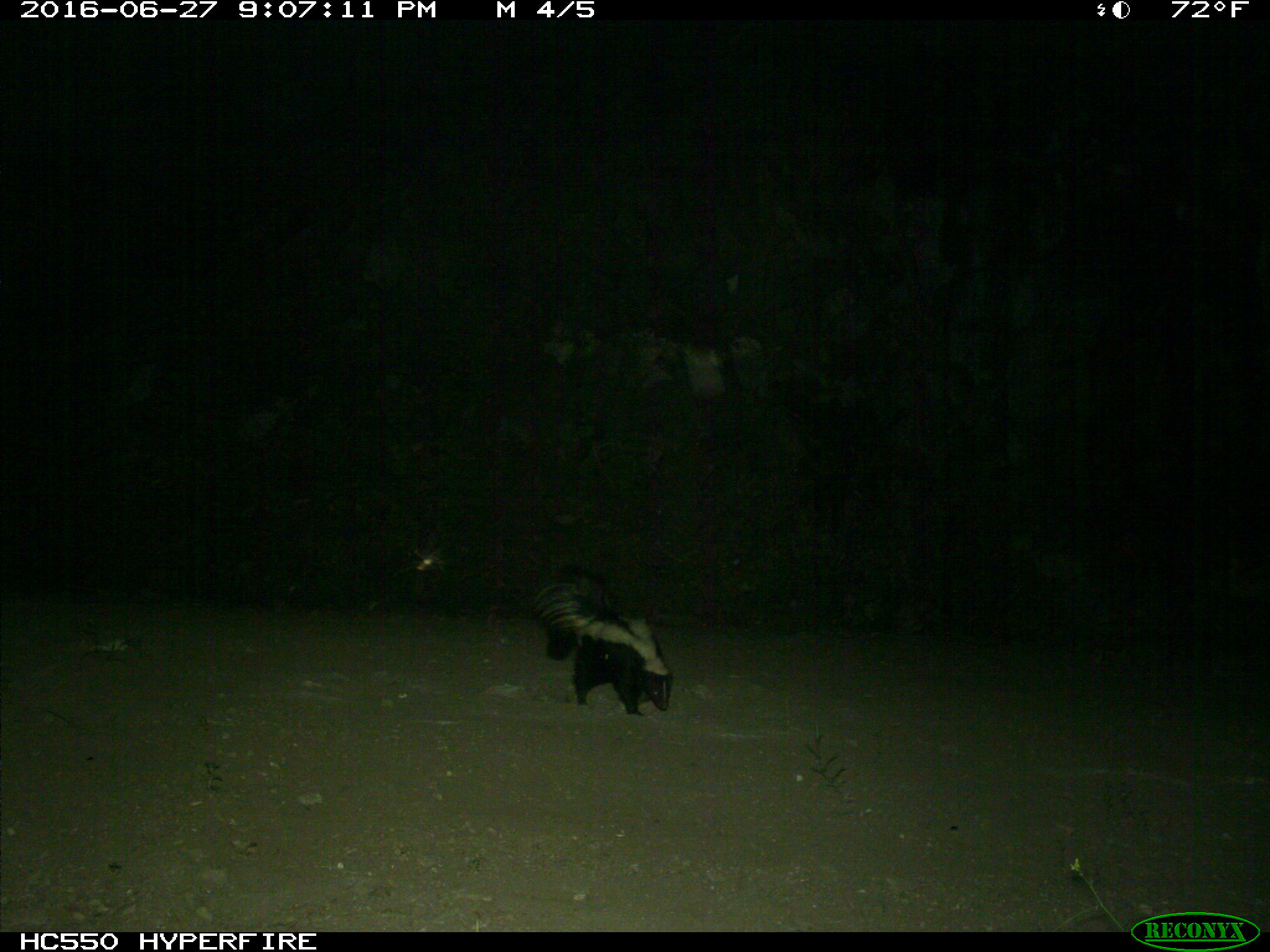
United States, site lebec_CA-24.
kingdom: Animalia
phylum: Chordata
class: Mammalia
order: Carnivora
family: Mephitidae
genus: Mephitis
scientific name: Mephitis mephitis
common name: striped skunk